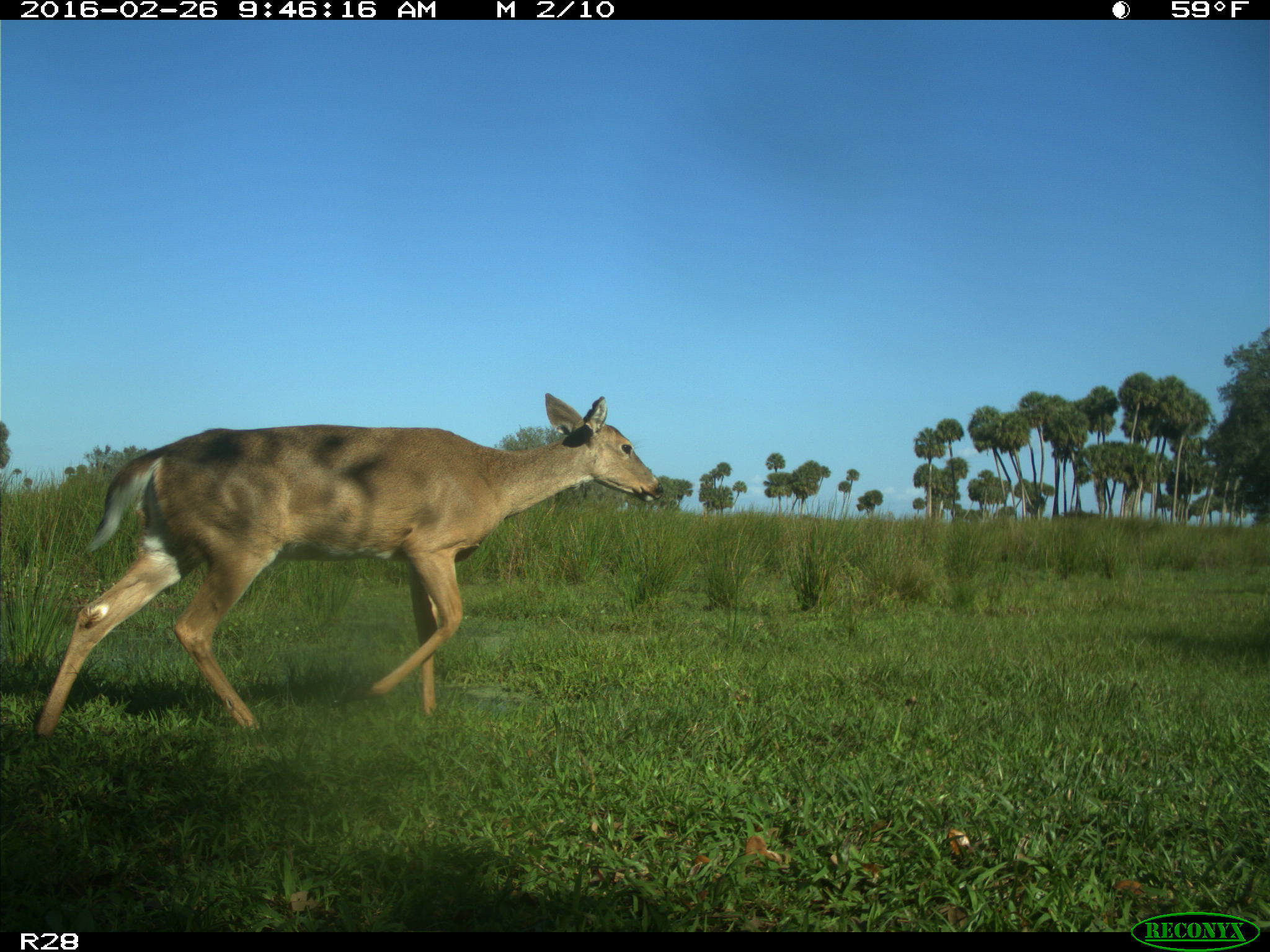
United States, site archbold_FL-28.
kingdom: Animalia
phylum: Chordata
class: Mammalia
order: Artiodactyla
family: Cervidae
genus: Odocoileus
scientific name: Odocoileus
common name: deer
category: unidentified deer